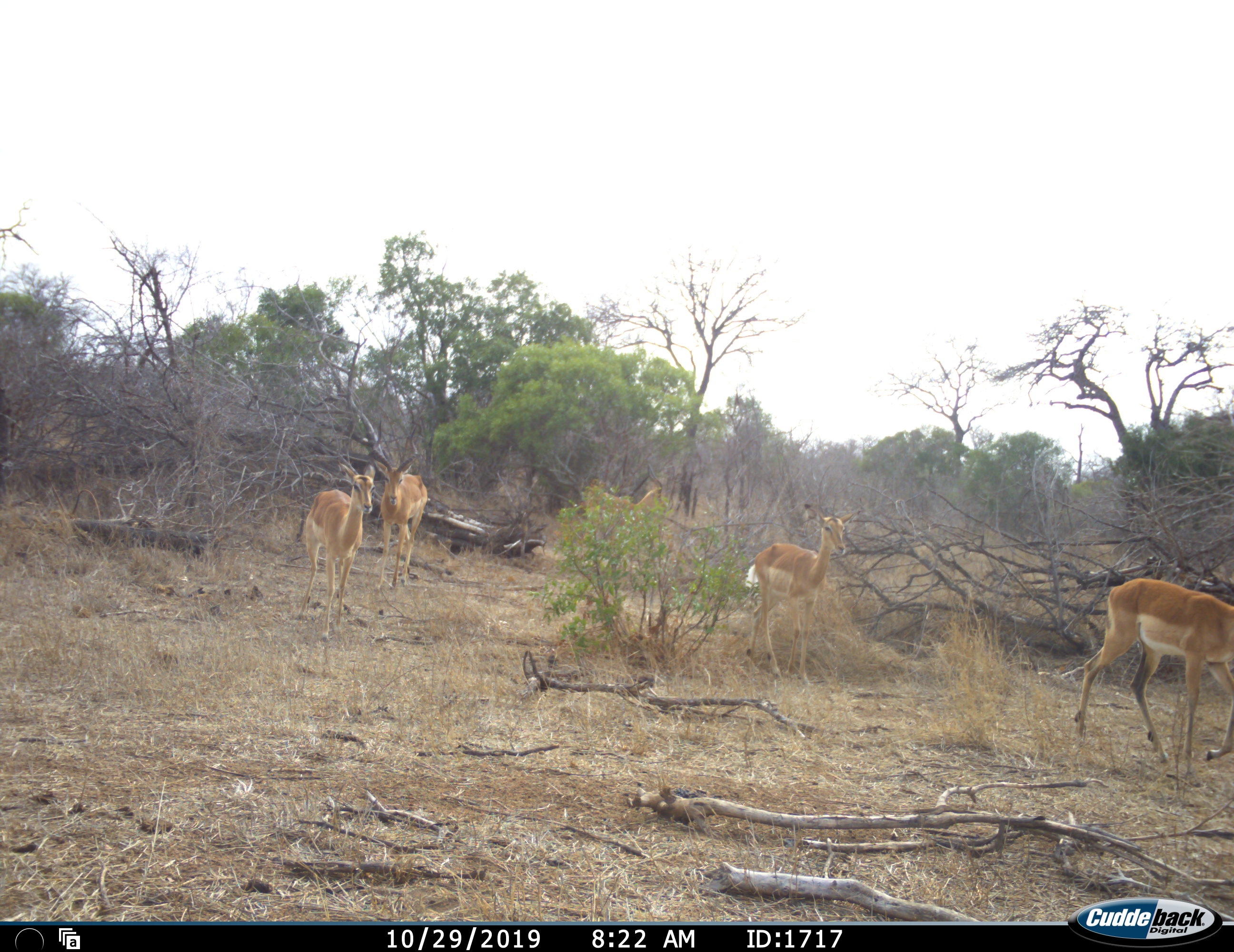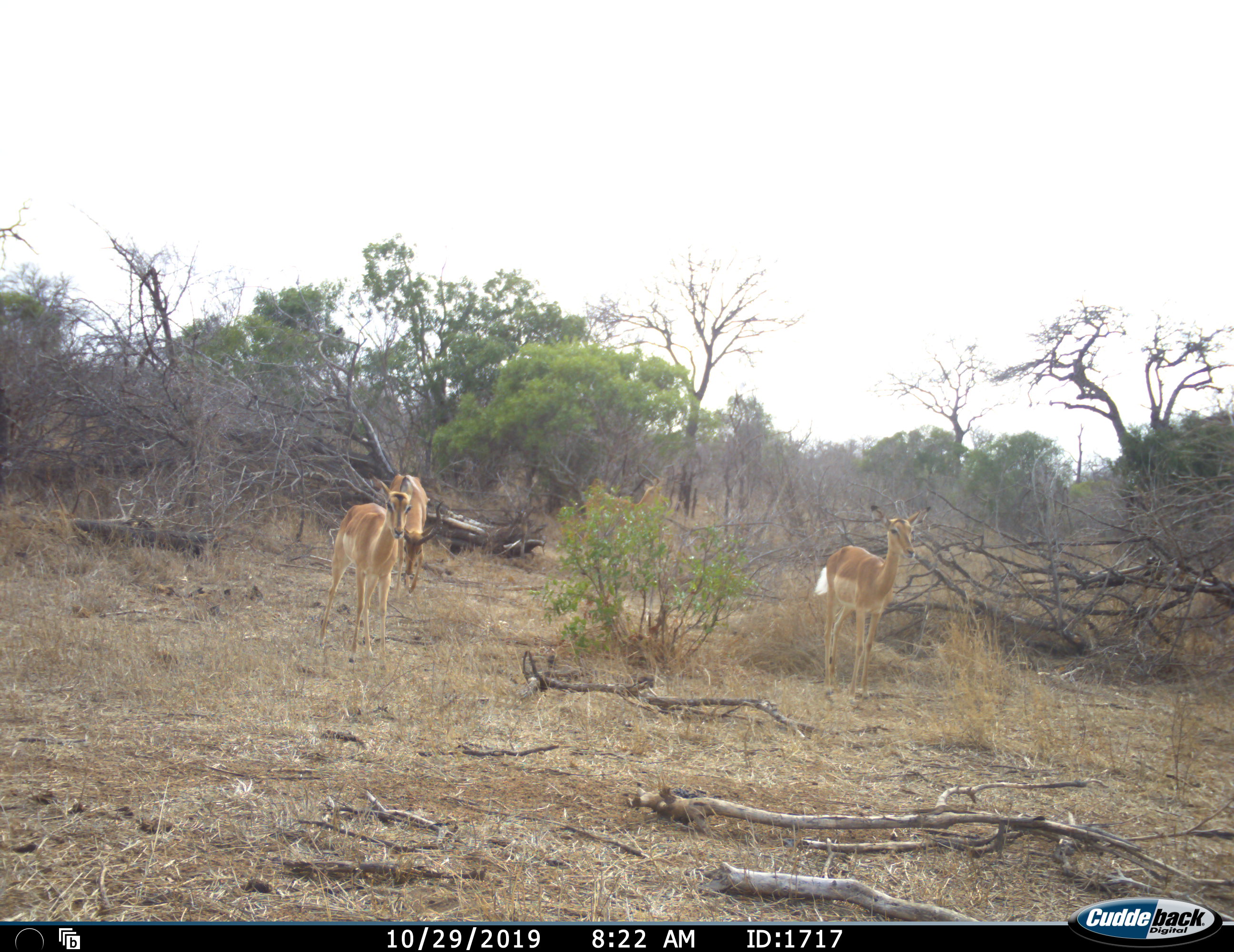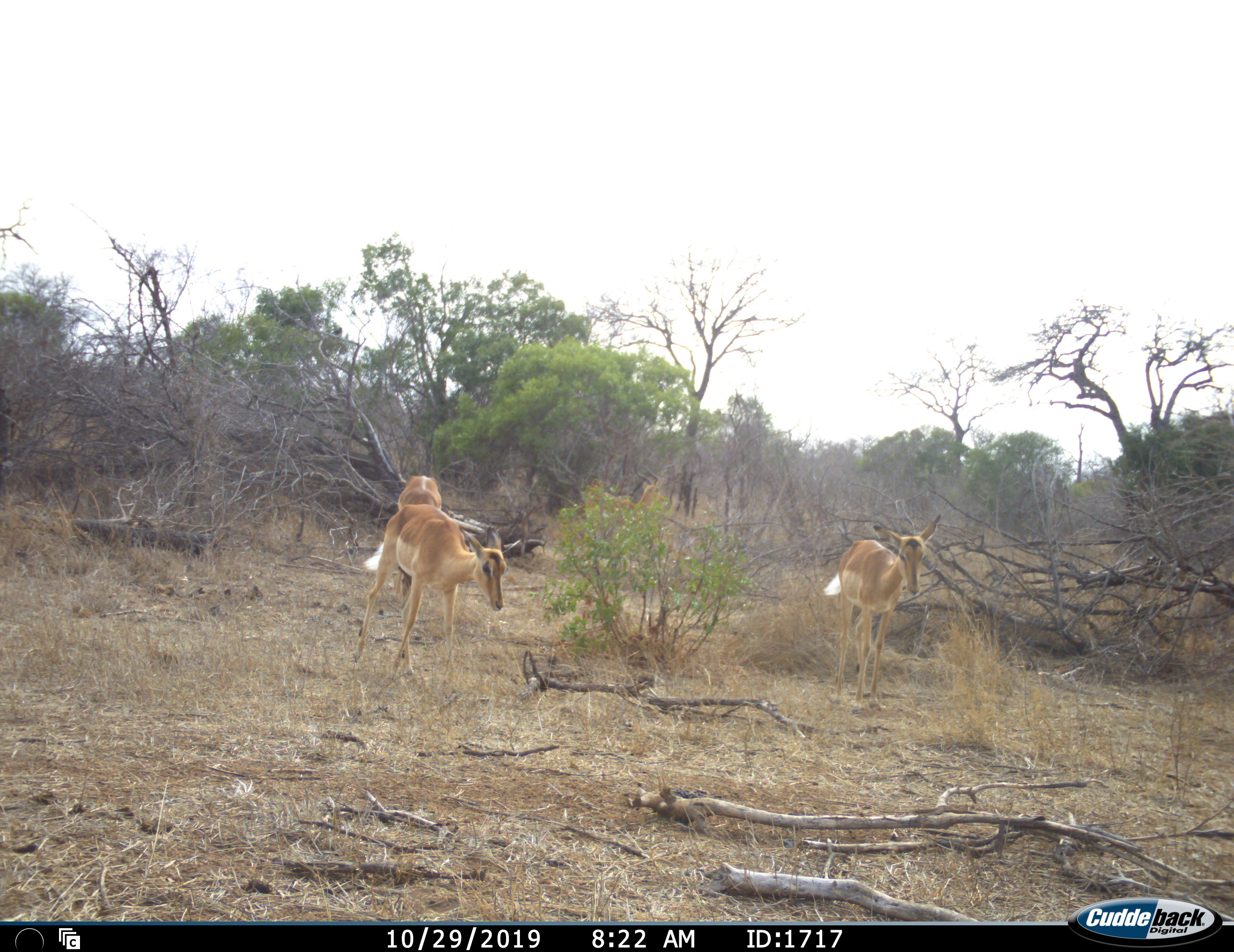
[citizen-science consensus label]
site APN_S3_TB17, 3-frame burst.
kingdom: Animalia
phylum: Chordata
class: Mammalia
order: Artiodactyla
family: Bovidae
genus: Aepyceros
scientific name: Aepyceros melampus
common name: impala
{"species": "impala (Aepyceros melampus)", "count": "4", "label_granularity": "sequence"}